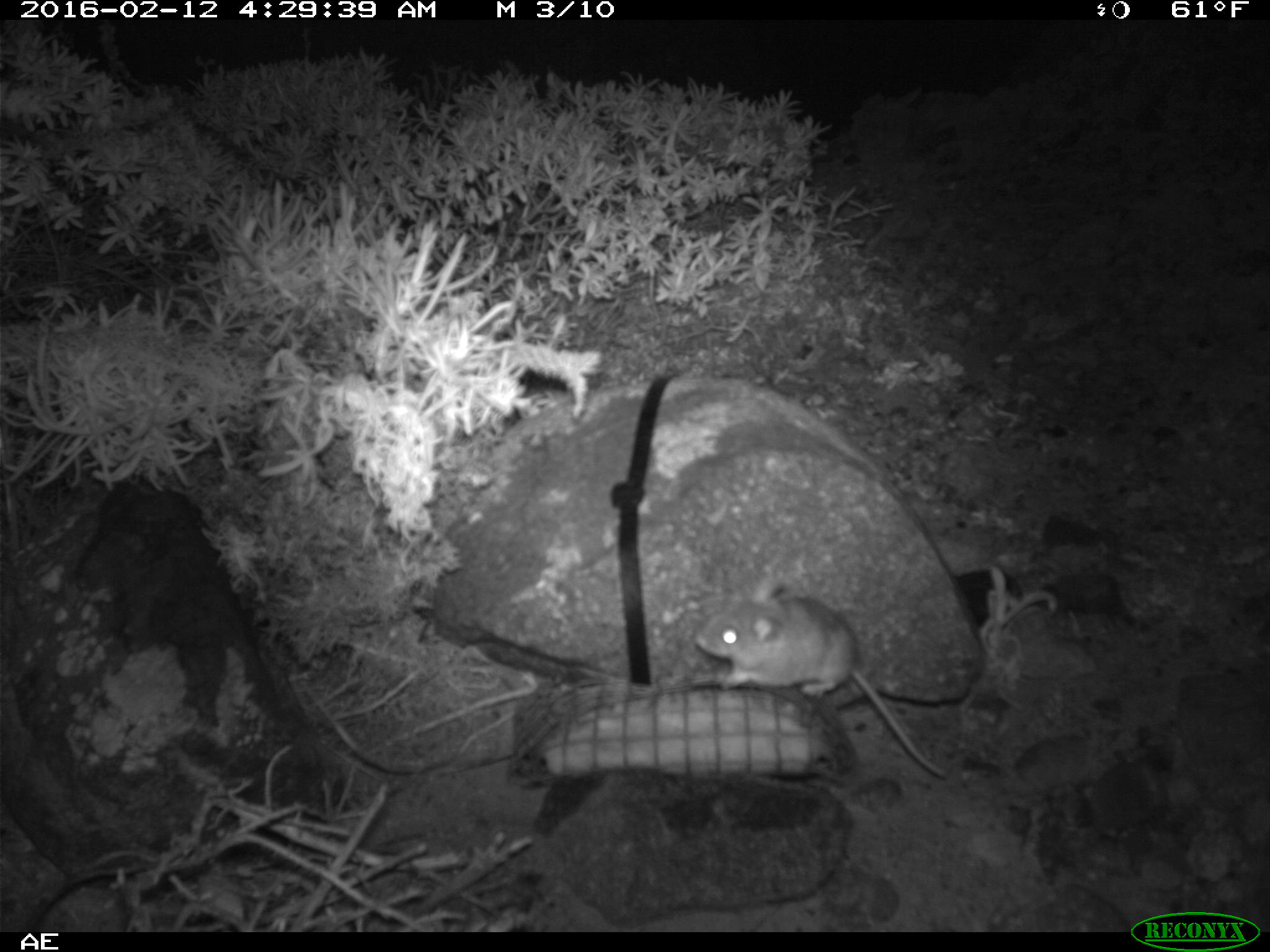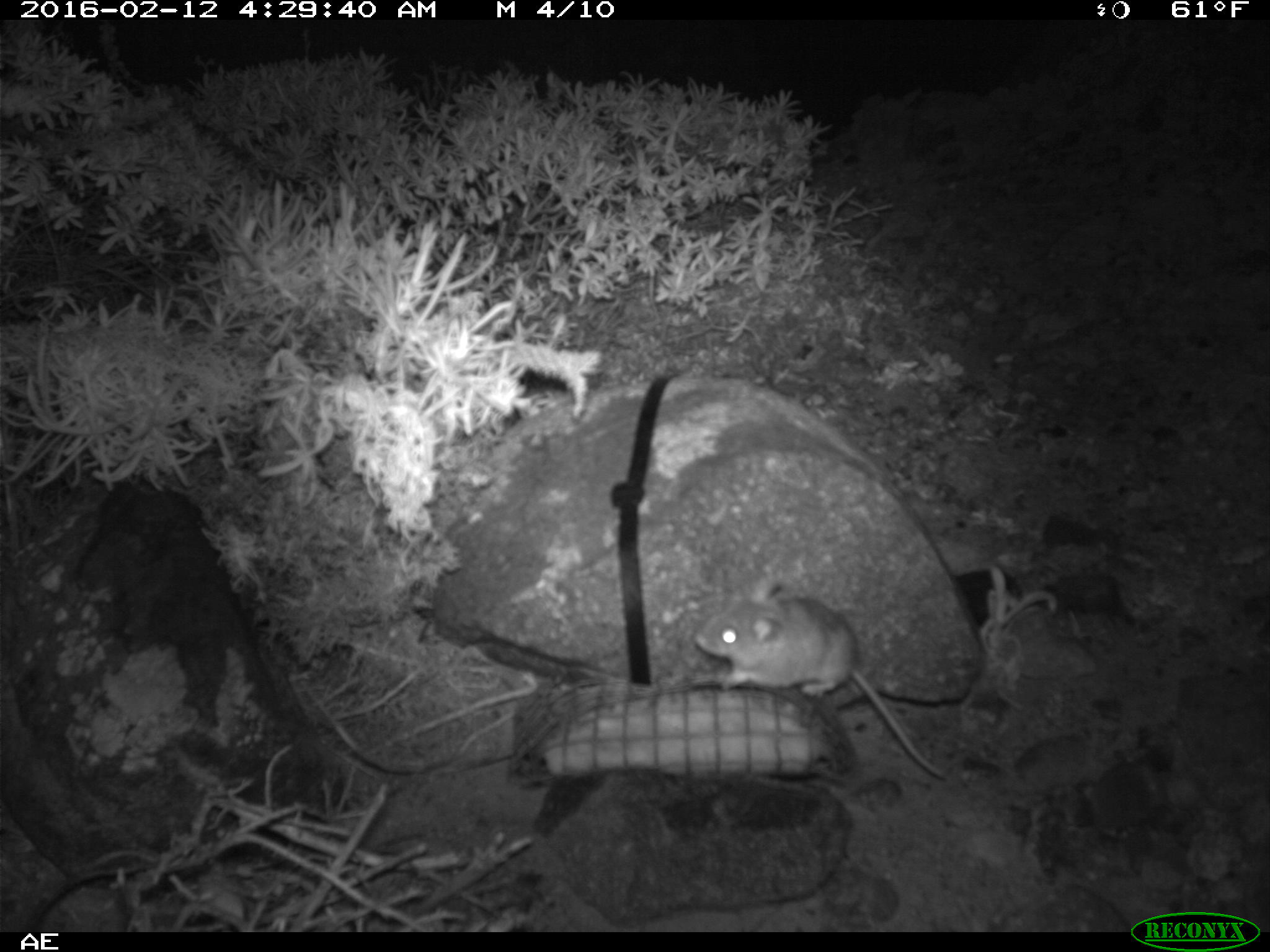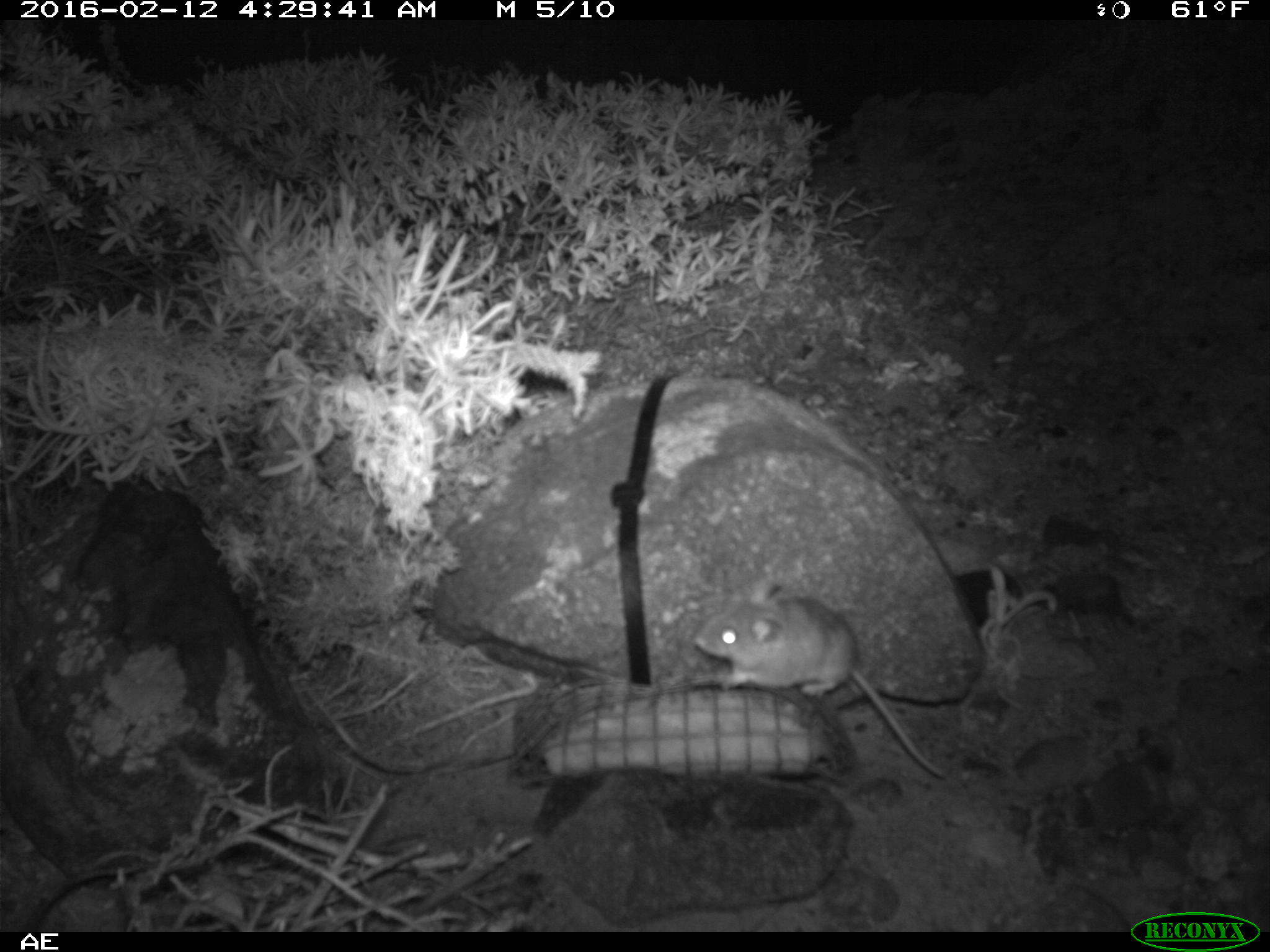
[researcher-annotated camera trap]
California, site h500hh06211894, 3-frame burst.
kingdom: Animalia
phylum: Chordata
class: Mammalia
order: Rodentia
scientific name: Rodentia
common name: rodent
Rodent (Rodentia).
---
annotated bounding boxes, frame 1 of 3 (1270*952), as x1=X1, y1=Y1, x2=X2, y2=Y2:
rodent: x1=696, y1=578, x2=945, y2=779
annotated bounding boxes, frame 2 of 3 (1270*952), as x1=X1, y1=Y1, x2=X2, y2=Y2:
rodent: x1=694, y1=580, x2=947, y2=777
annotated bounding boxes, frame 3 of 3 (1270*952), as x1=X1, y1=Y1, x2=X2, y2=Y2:
rodent: x1=692, y1=583, x2=944, y2=775